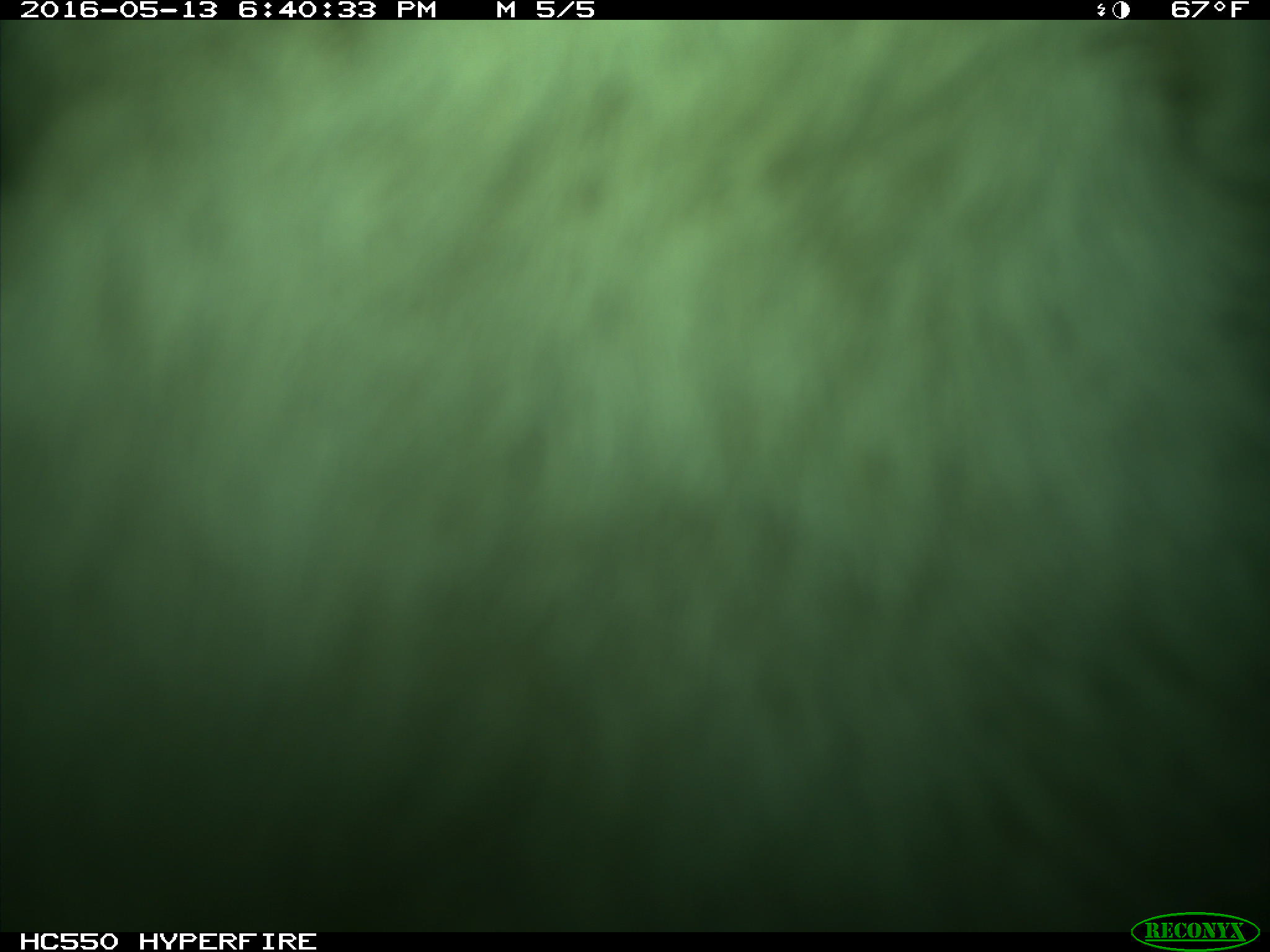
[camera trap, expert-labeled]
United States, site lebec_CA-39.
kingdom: Animalia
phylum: Chordata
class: Mammalia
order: Artiodactyla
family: Bovidae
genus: Bos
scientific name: Bos taurus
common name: domestic cow